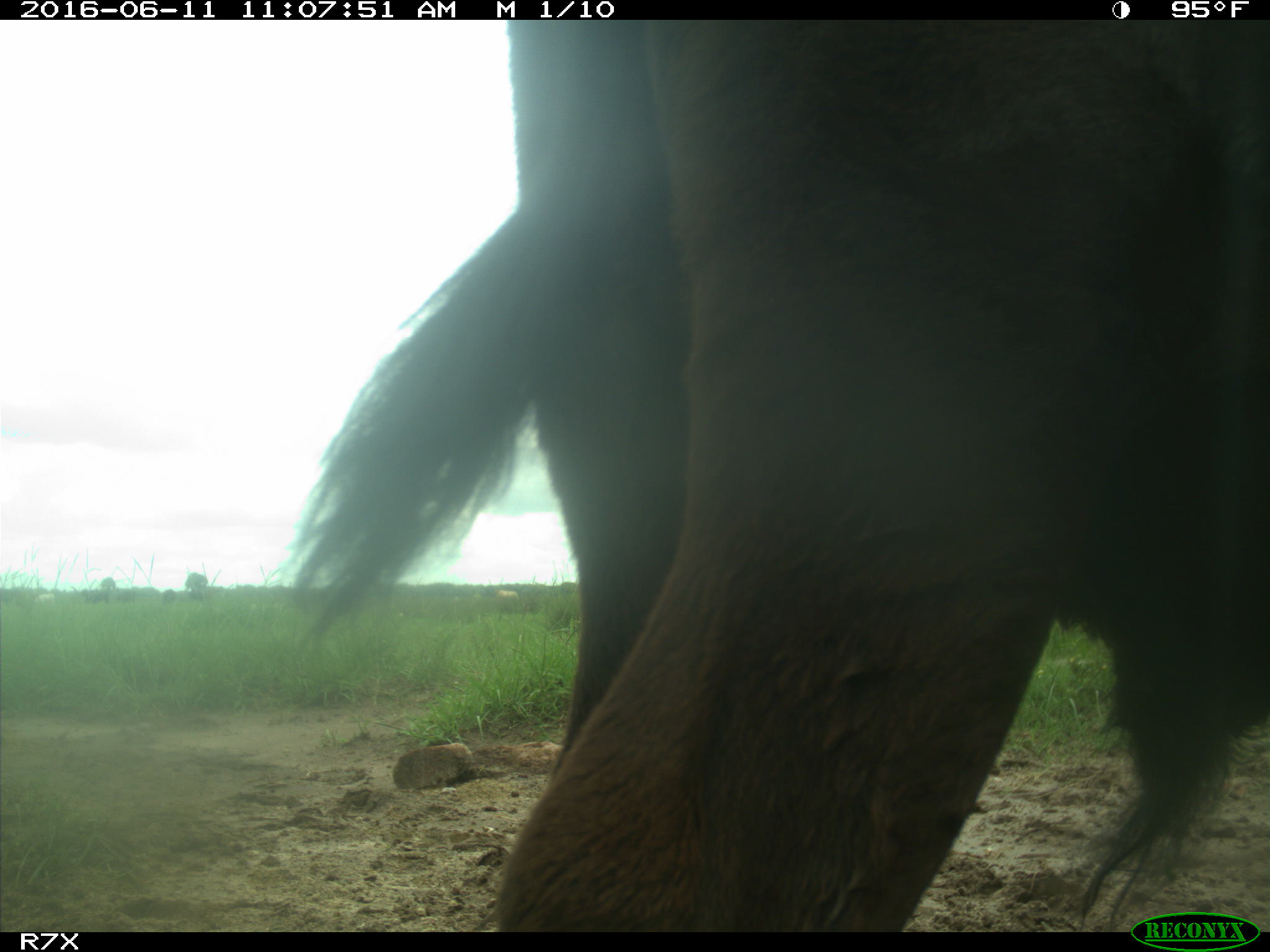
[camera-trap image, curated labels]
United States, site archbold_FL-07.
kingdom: Animalia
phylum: Chordata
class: Mammalia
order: Artiodactyla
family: Bovidae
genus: Bos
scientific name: Bos taurus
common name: domestic cow